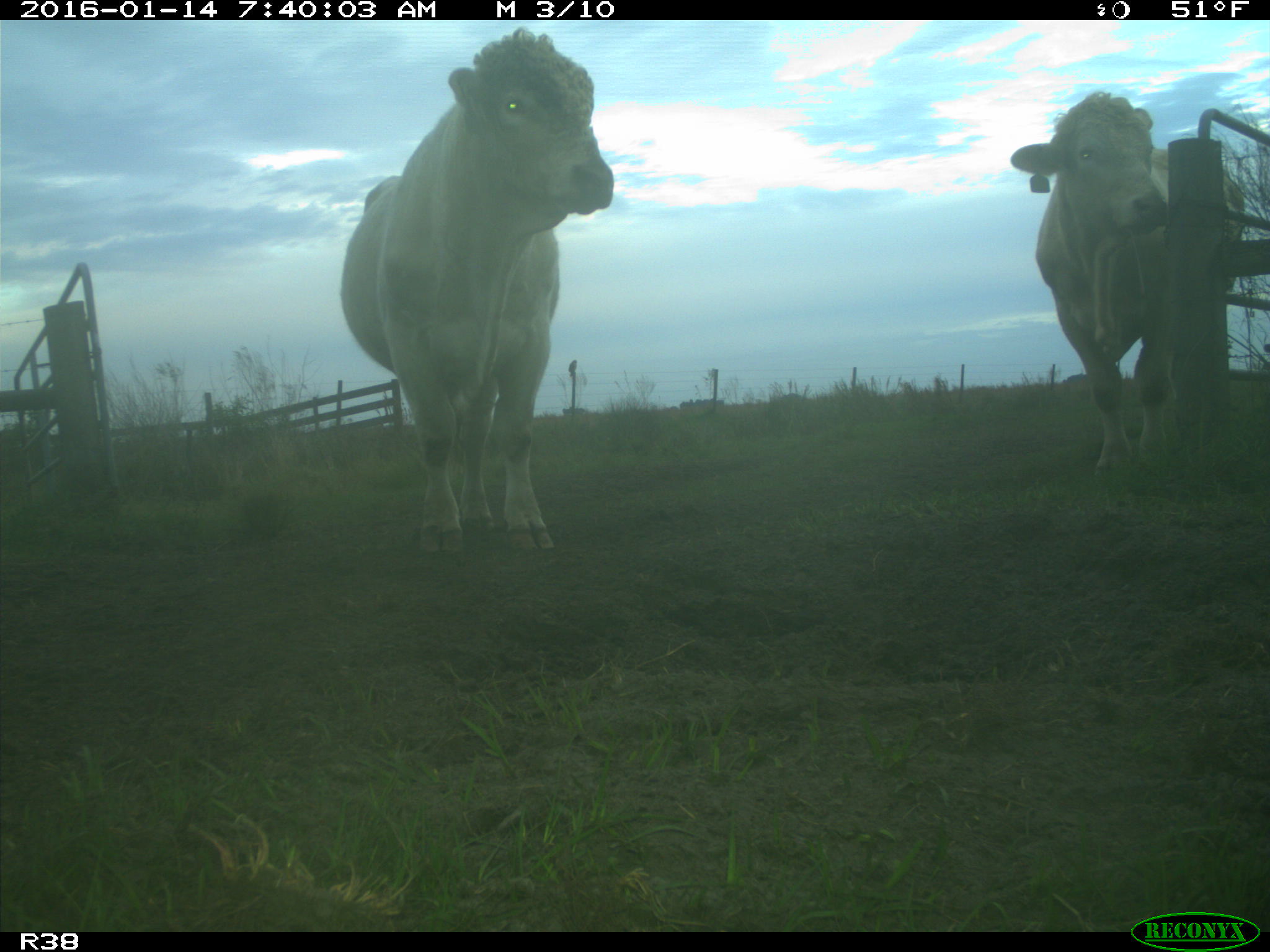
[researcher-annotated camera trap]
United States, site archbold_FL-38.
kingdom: Animalia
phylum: Chordata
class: Mammalia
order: Artiodactyla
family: Bovidae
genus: Bos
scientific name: Bos taurus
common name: domestic cow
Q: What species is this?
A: Bos taurus (domestic cow).